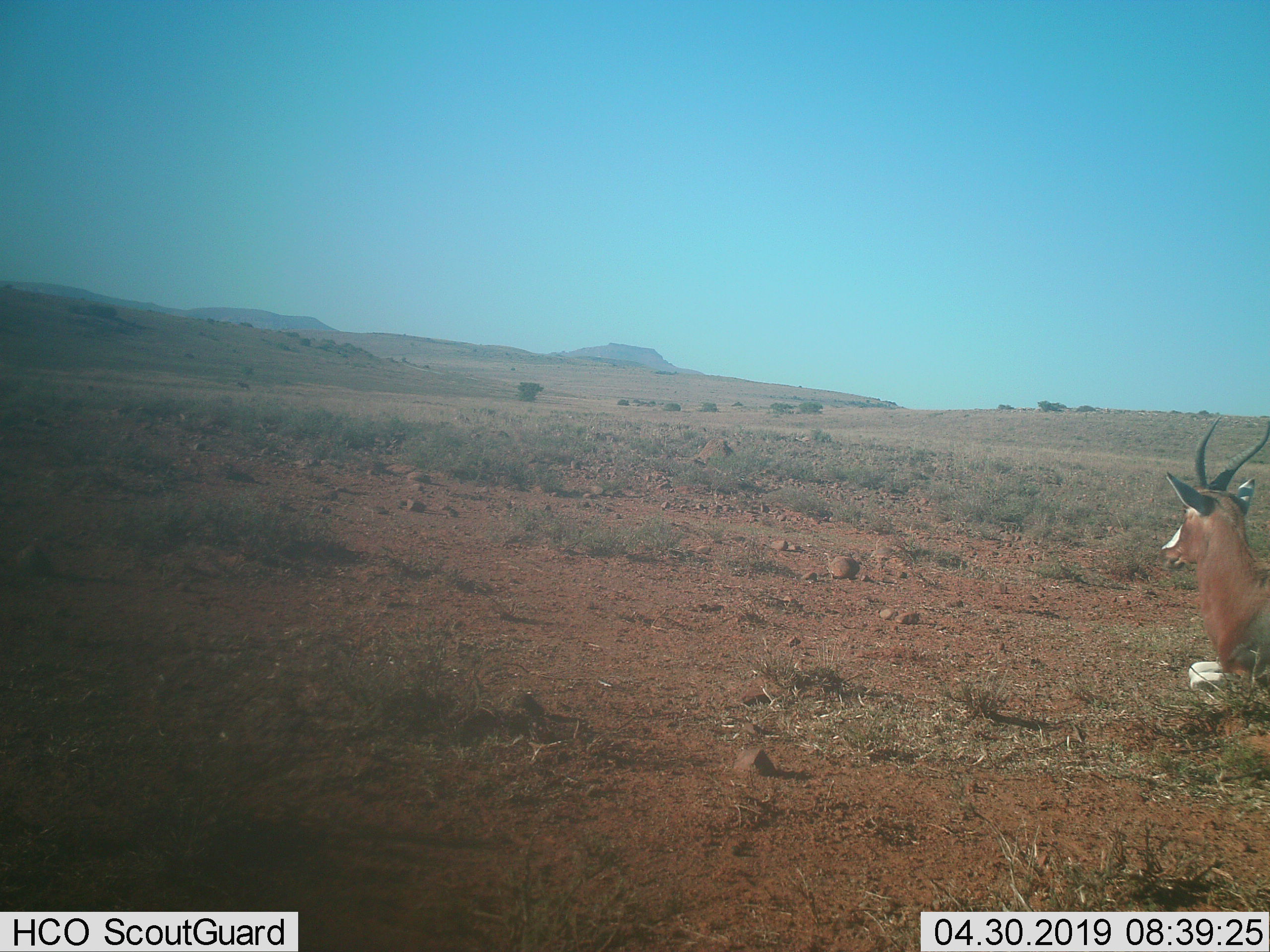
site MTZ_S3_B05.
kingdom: Animalia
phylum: Chordata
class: Mammalia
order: Artiodactyla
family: Bovidae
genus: Damaliscus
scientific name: Damaliscus pygargus phillipsi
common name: blesbok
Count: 1.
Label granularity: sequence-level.